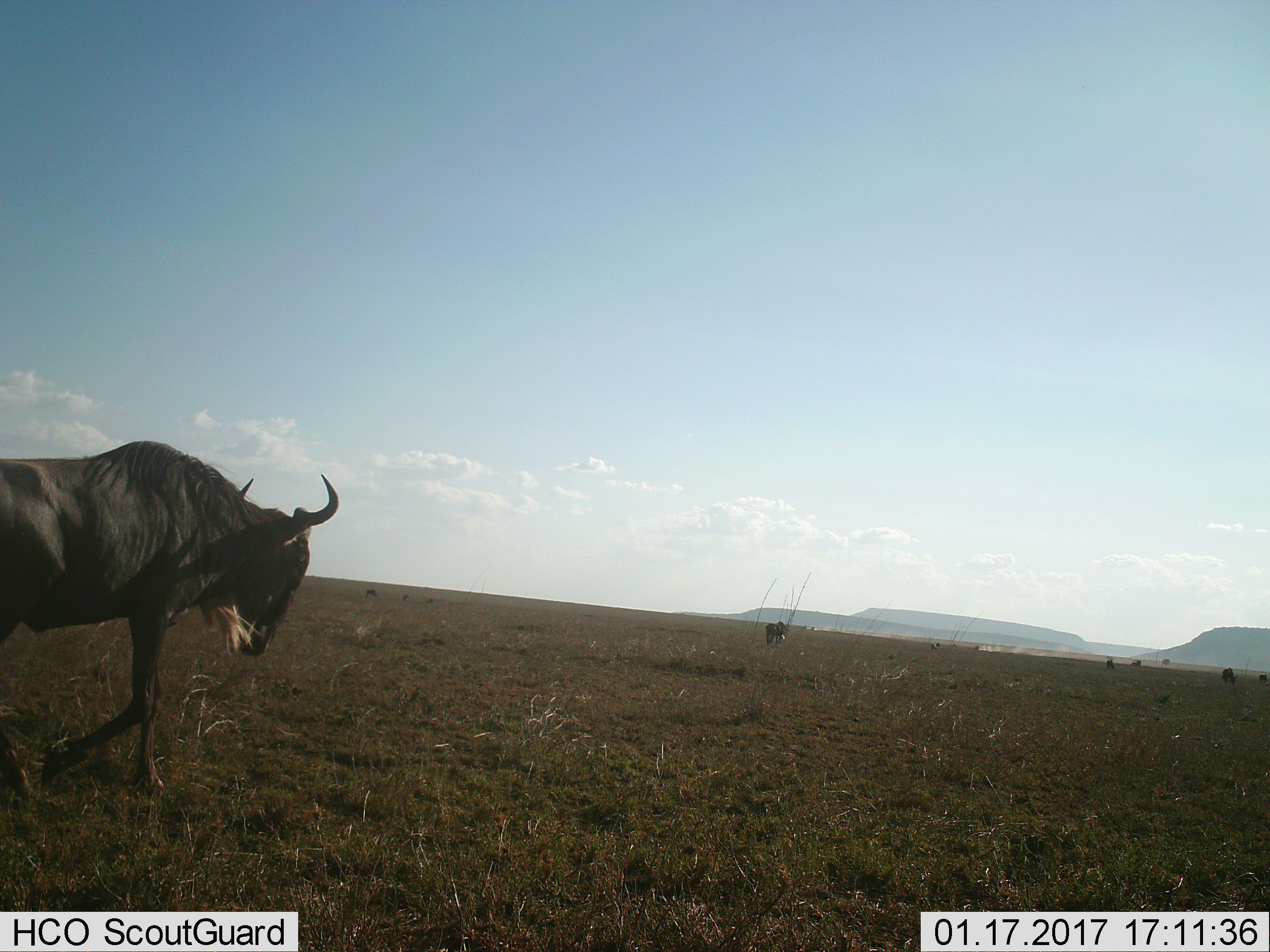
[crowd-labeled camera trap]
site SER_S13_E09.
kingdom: Animalia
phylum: Chordata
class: Mammalia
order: Artiodactyla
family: Bovidae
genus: Connochaetes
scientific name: Connochaetes taurinus taurinus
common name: blue wildebeest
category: wildebeestblue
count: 2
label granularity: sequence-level